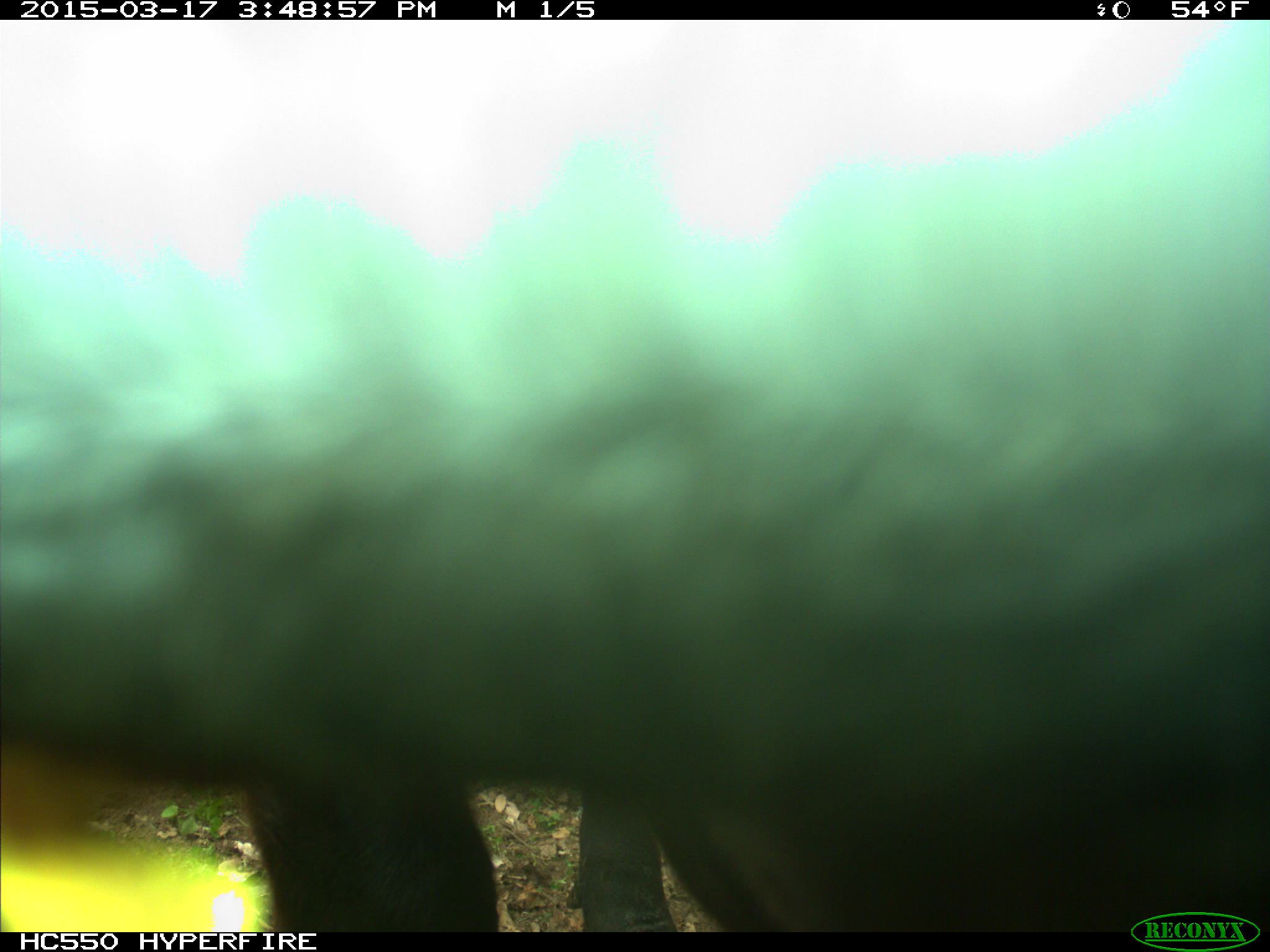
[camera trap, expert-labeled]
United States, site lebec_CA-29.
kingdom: Animalia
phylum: Chordata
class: Mammalia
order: Artiodactyla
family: Bovidae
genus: Bos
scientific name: Bos taurus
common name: domestic cow